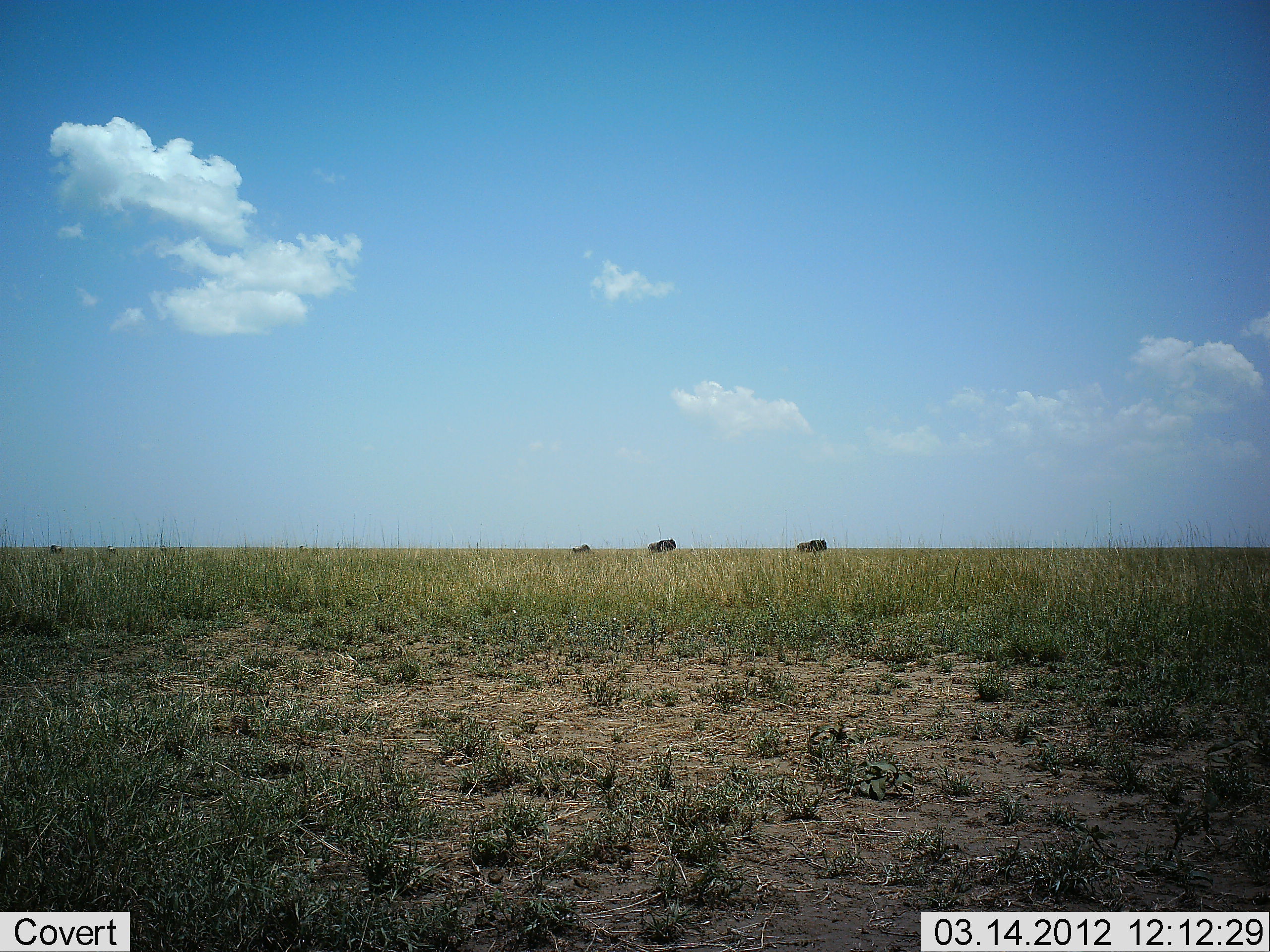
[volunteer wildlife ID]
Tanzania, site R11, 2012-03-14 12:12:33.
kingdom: Animalia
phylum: Chordata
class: Mammalia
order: Artiodactyla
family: Bovidae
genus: Connochaetes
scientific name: Connochaetes taurinus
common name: blue wildebeest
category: wildebeest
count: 3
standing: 43%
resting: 0%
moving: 50%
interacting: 0%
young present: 7%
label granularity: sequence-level